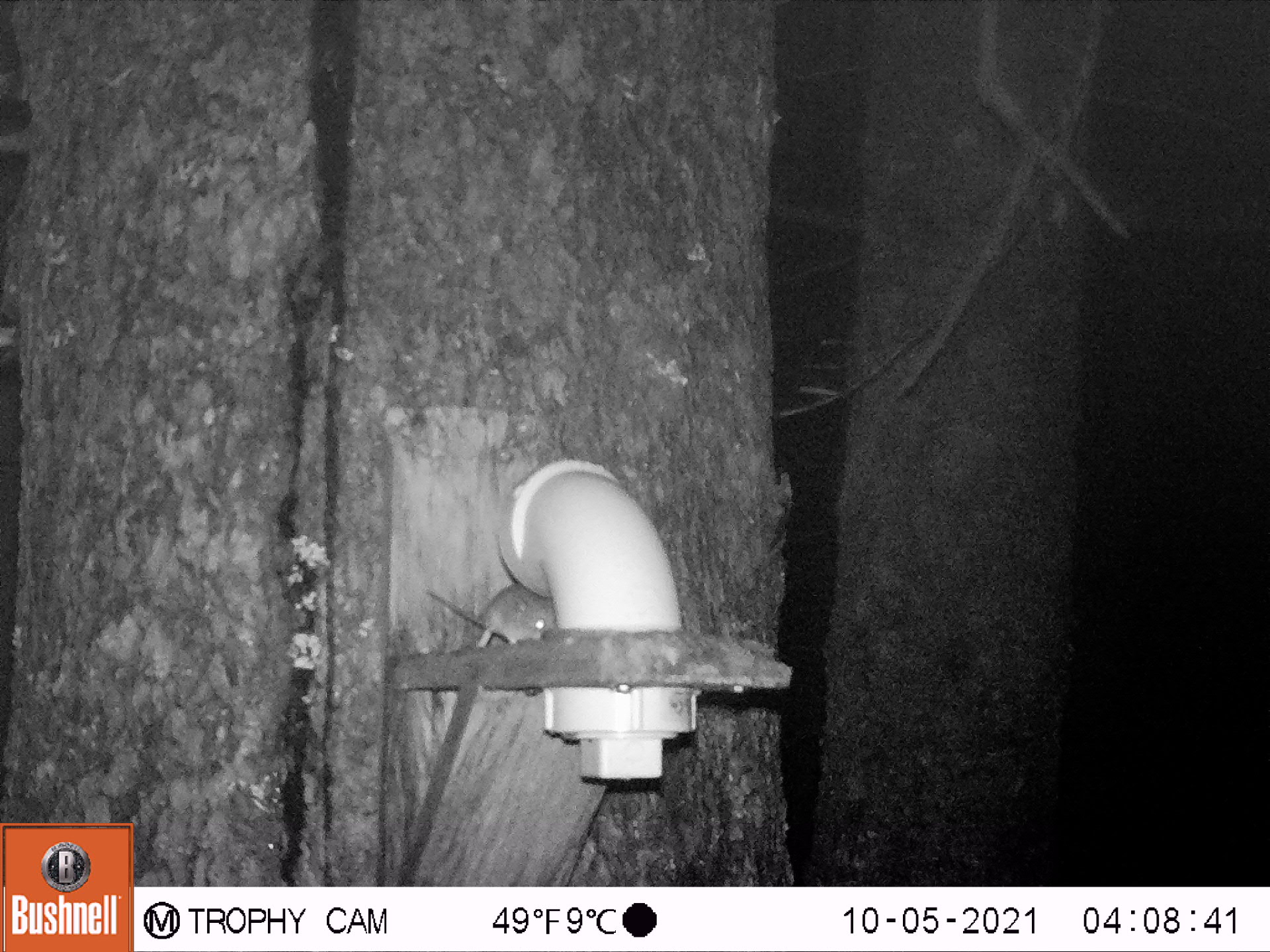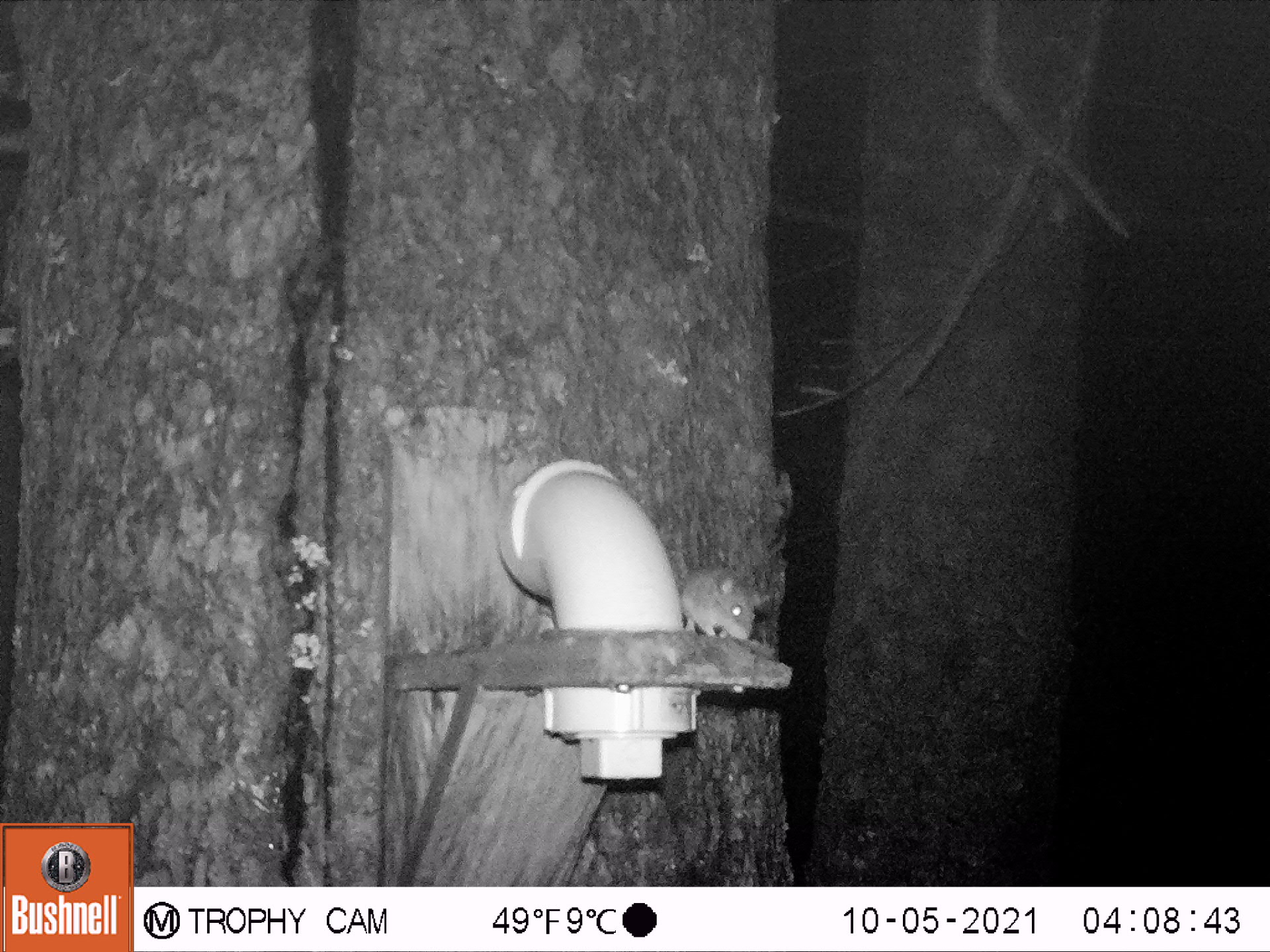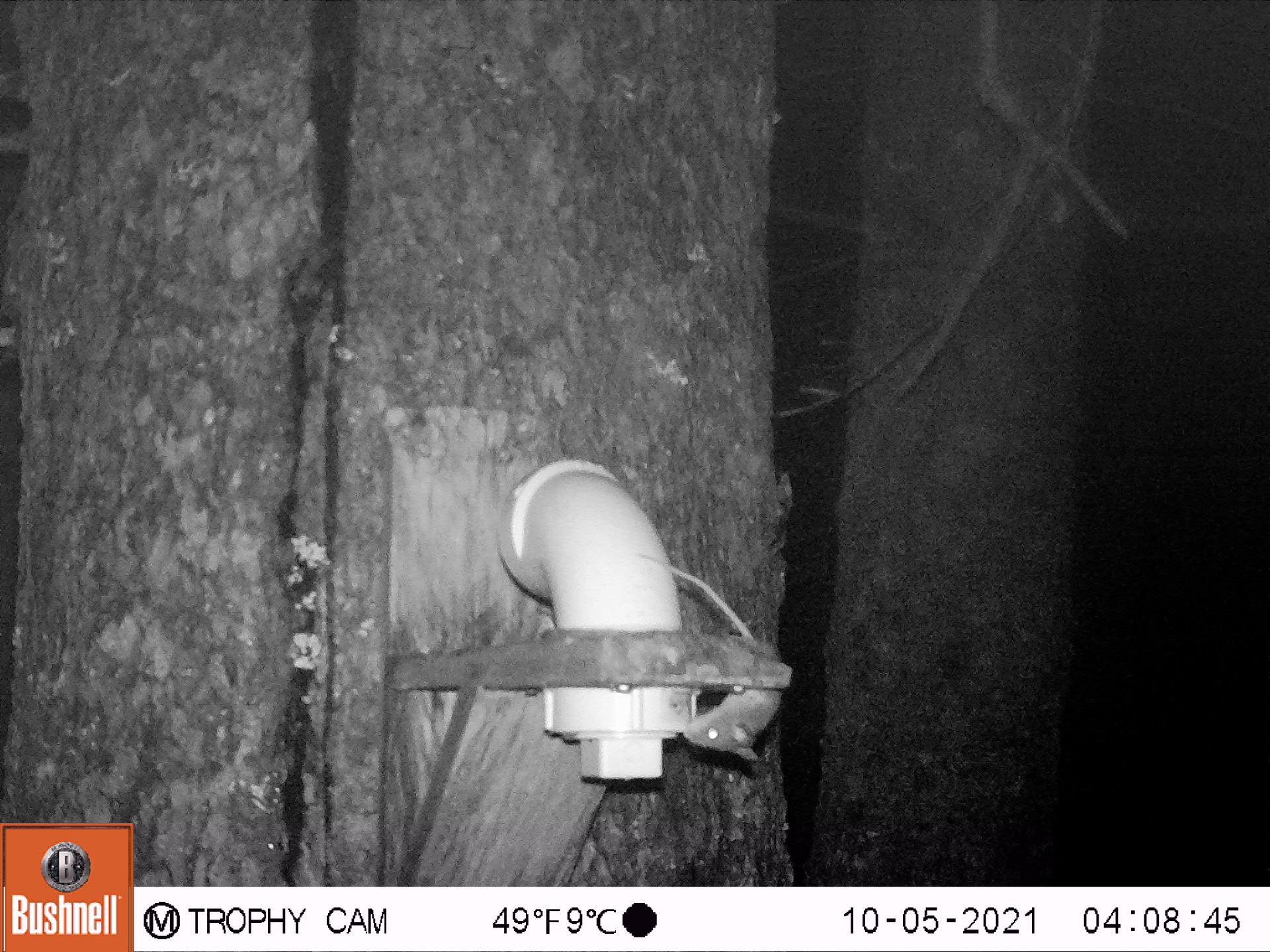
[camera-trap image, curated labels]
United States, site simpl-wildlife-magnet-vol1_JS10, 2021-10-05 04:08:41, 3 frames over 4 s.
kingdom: Animalia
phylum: Chordata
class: Mammalia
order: Rodentia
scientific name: Rodentia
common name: mouse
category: mouse sp.